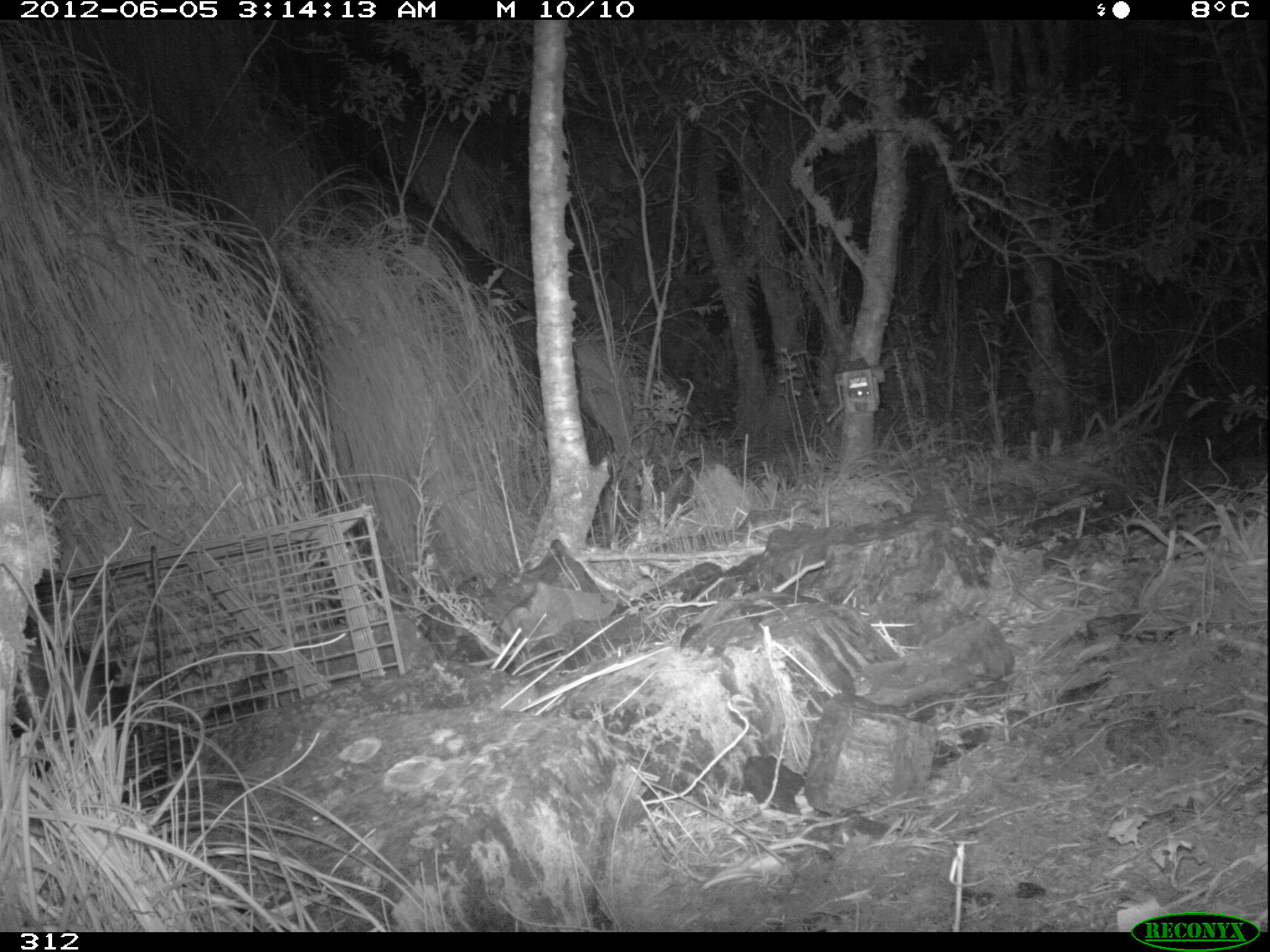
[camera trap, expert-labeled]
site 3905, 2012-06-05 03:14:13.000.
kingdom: Animalia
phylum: Chordata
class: Mammalia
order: Didelphimorphia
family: Didelphidae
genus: Didelphis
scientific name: Didelphis pernigra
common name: andean white-eared opossum